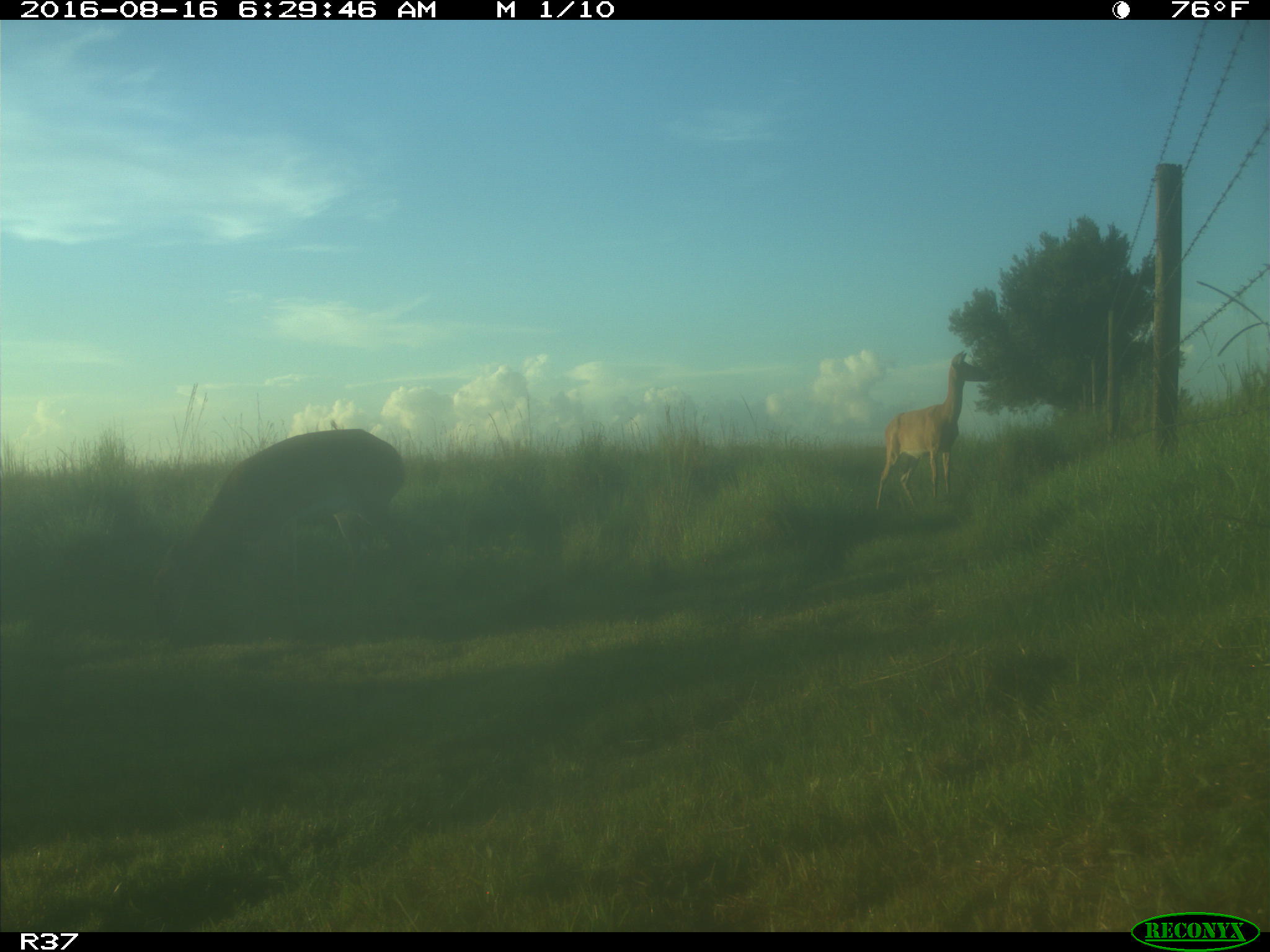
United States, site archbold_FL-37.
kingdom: Animalia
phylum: Chordata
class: Mammalia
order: Artiodactyla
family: Cervidae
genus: Odocoileus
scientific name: Odocoileus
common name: deer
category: unidentified deer